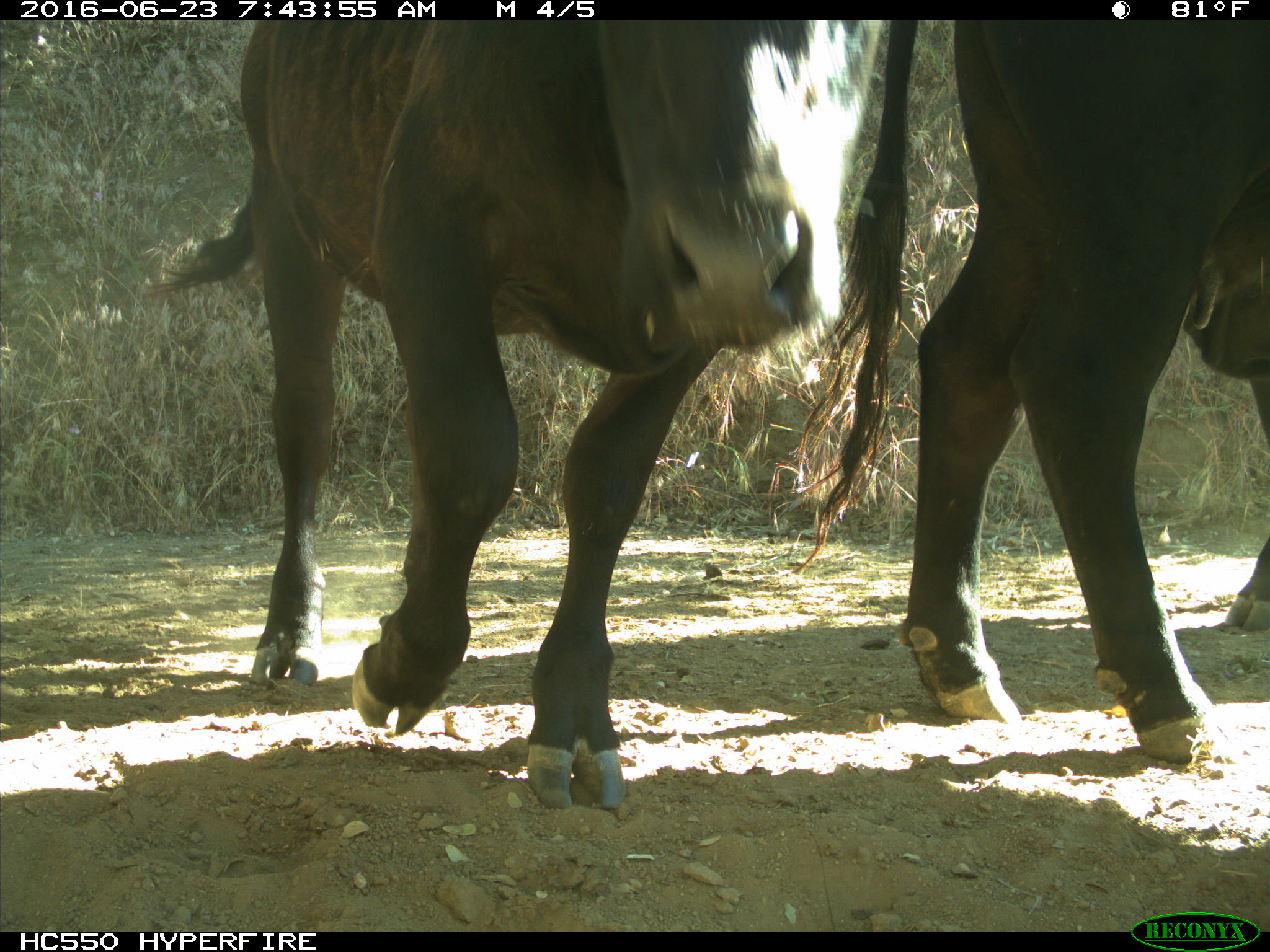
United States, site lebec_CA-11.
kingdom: Animalia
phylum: Chordata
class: Mammalia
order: Artiodactyla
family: Bovidae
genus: Bos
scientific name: Bos taurus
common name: domestic cow